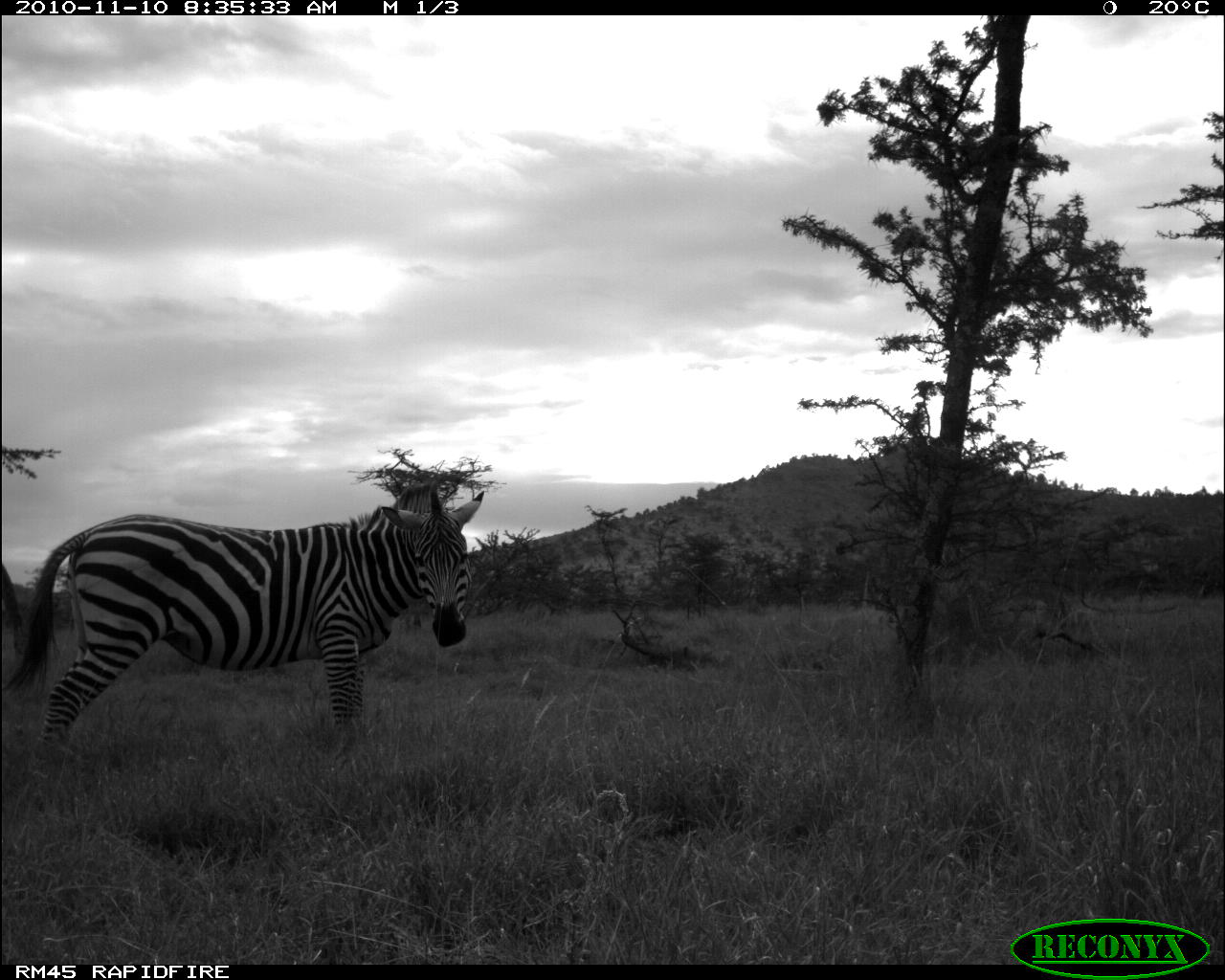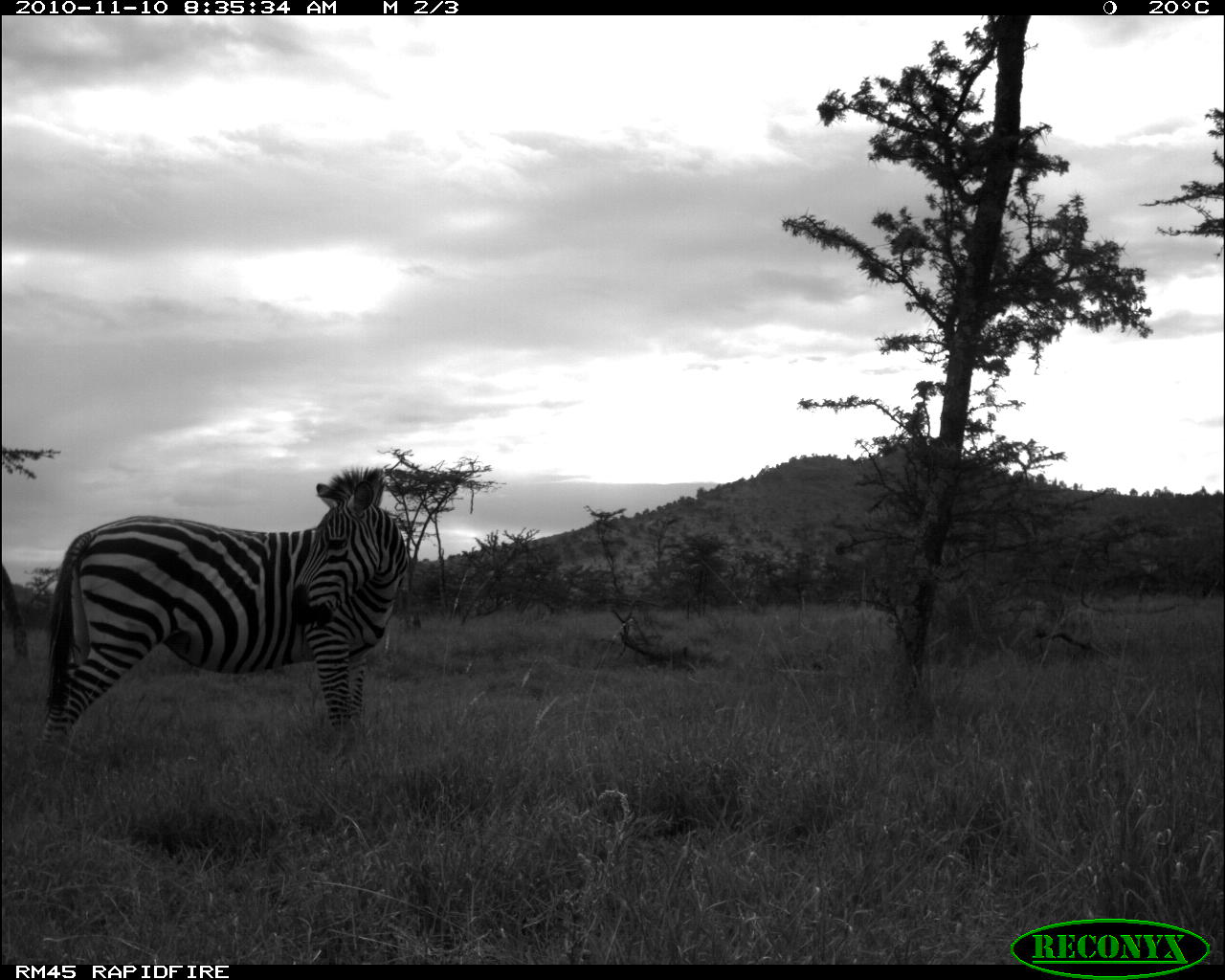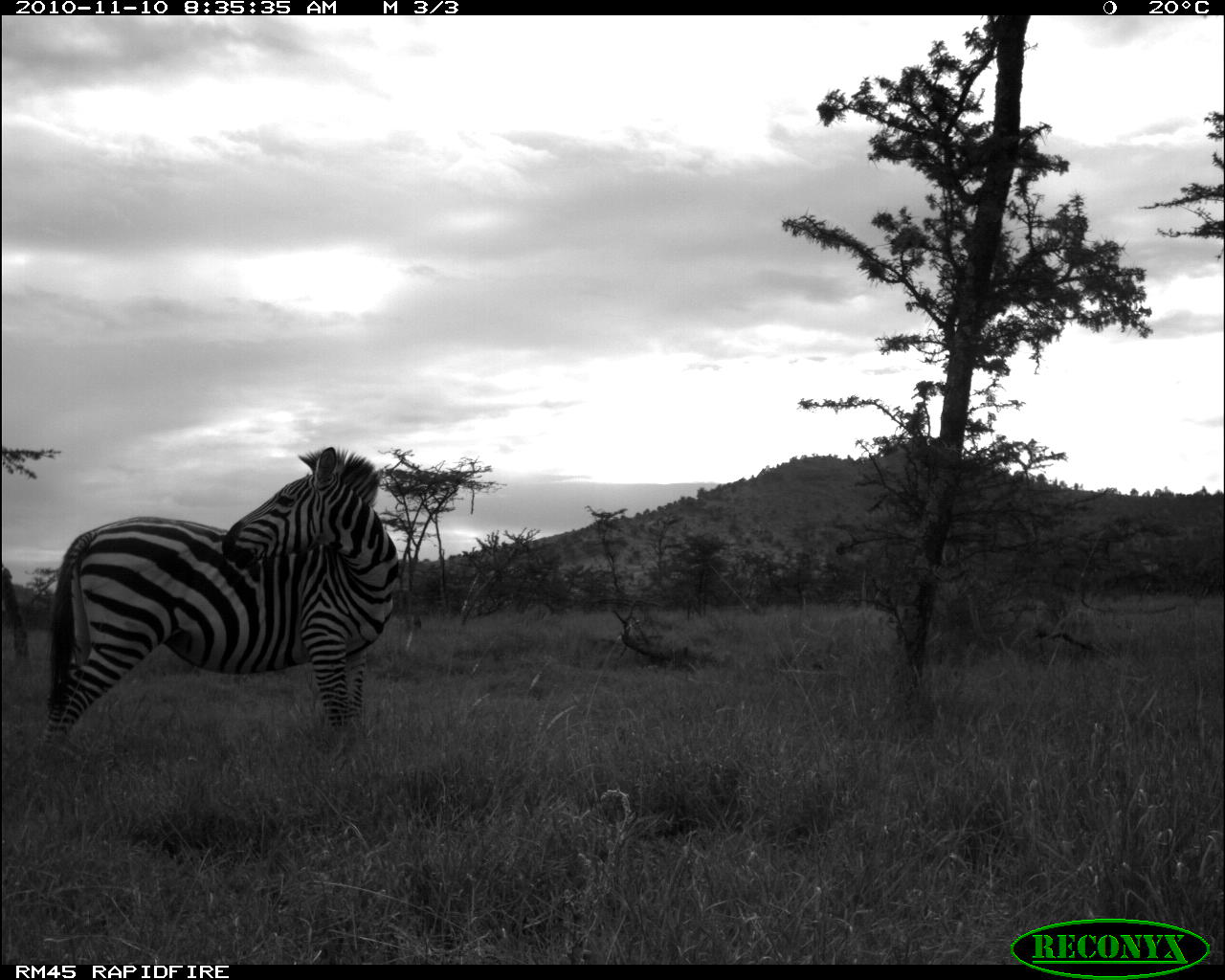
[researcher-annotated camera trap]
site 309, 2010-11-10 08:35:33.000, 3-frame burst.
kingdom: Animalia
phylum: Chordata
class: Mammalia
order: Perissodactyla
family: Equidae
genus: Equus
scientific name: Equus quagga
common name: plains zebra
Equus quagga (plains zebra), count 1.